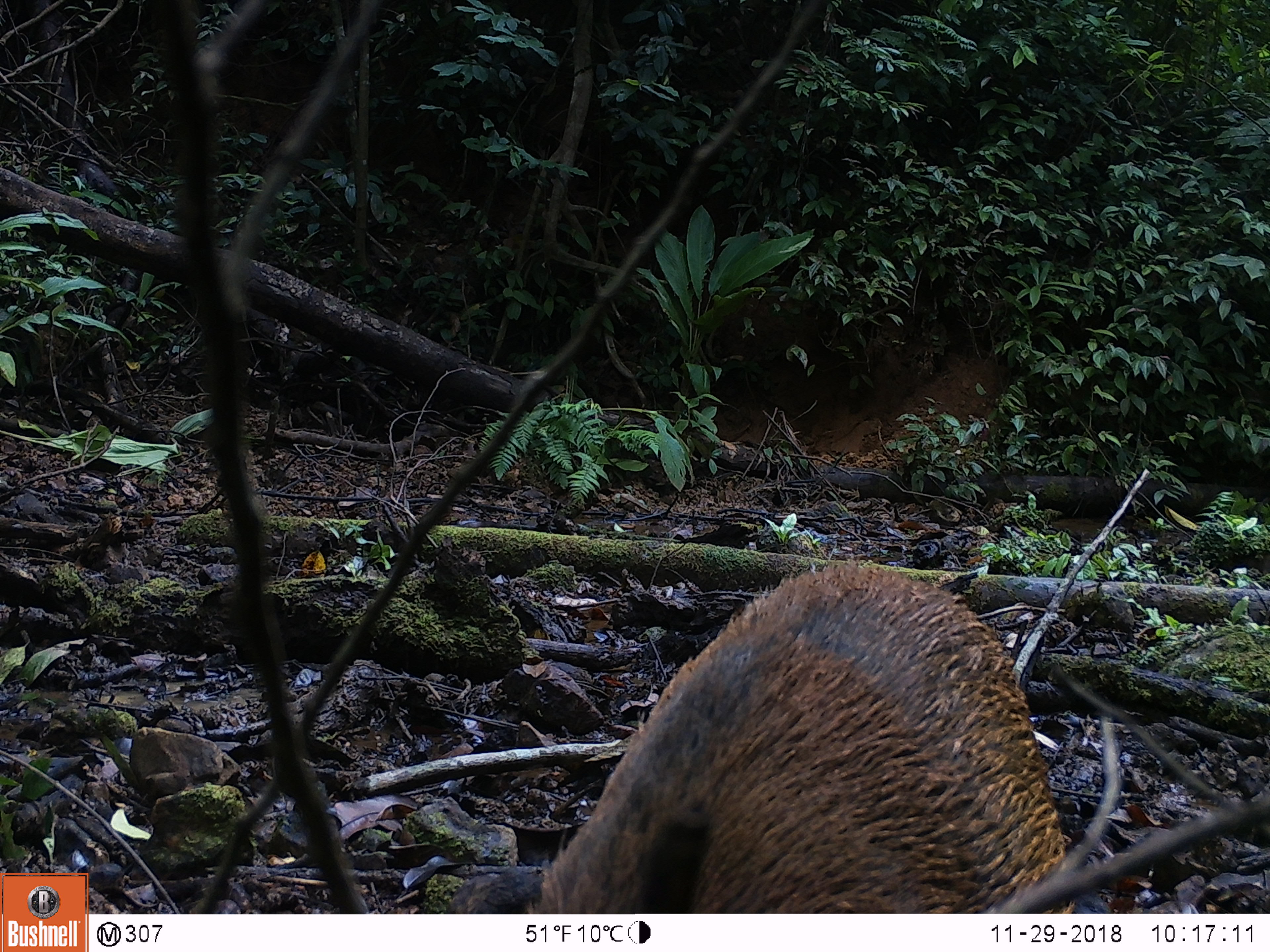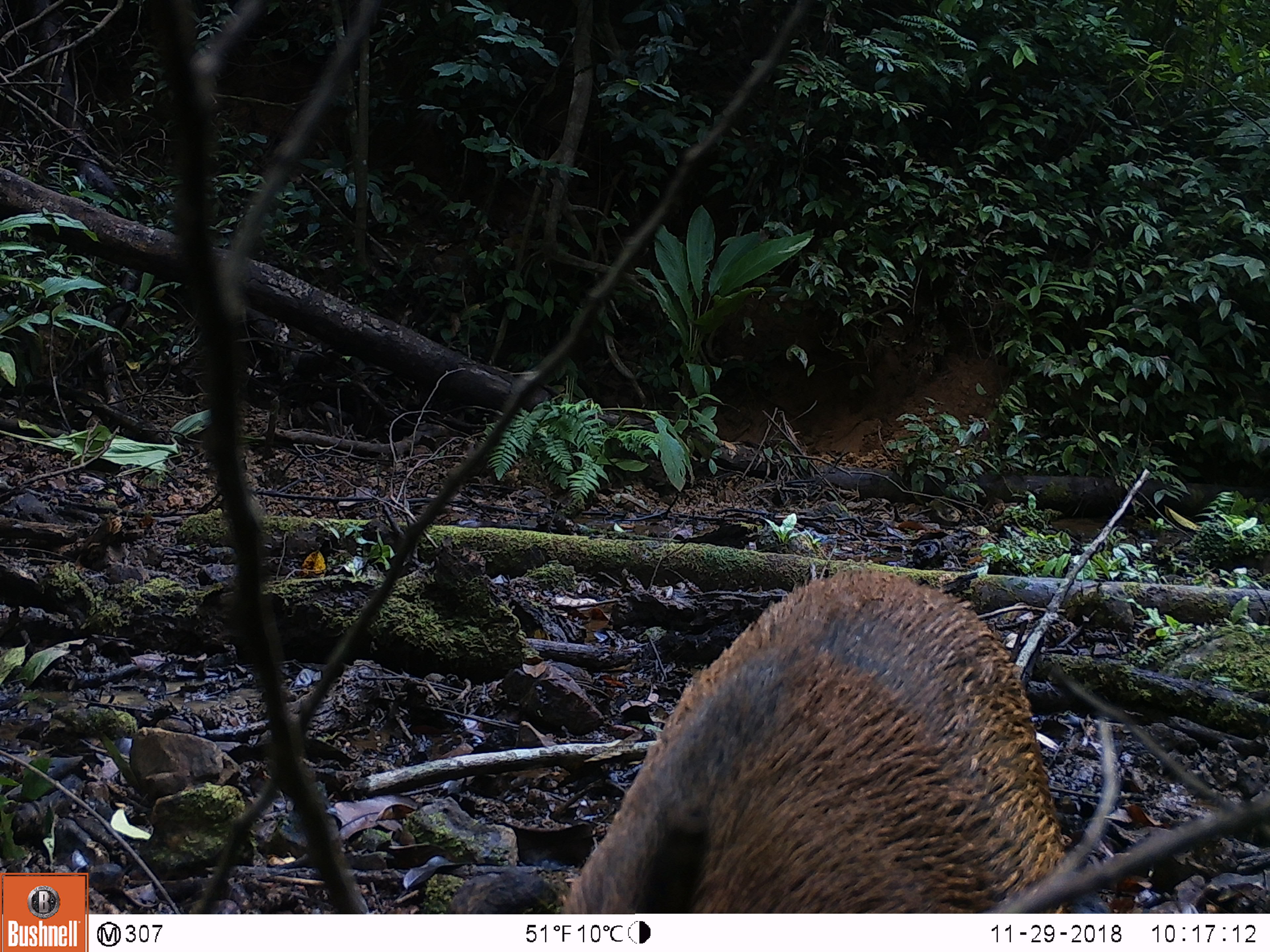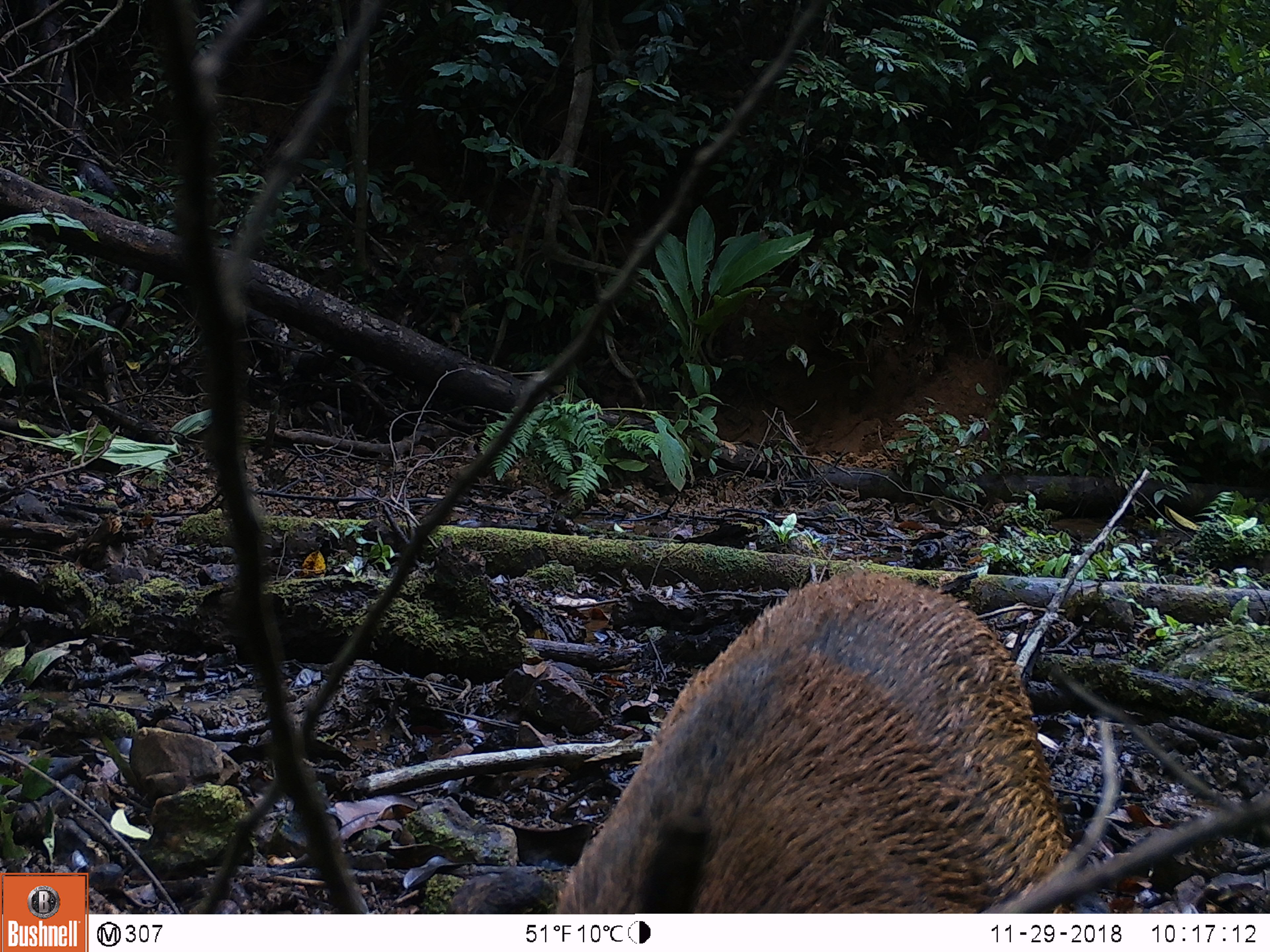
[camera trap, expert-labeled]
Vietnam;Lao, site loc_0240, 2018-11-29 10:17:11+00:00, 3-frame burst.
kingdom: Animalia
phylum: Chordata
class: Mammalia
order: Artiodactyla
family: Suidae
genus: Sus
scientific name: Sus scrofa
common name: eurasian wild pig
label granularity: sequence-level